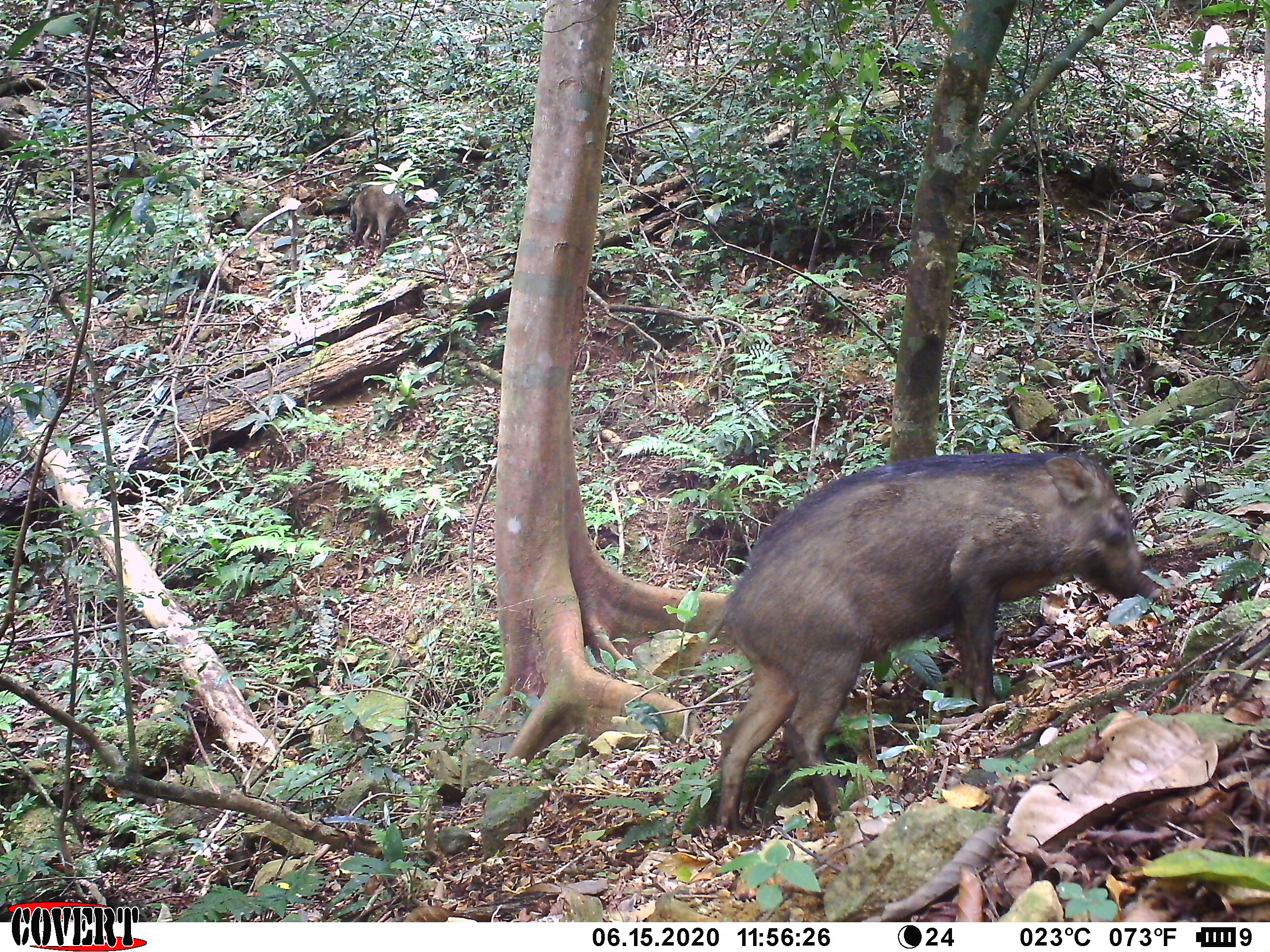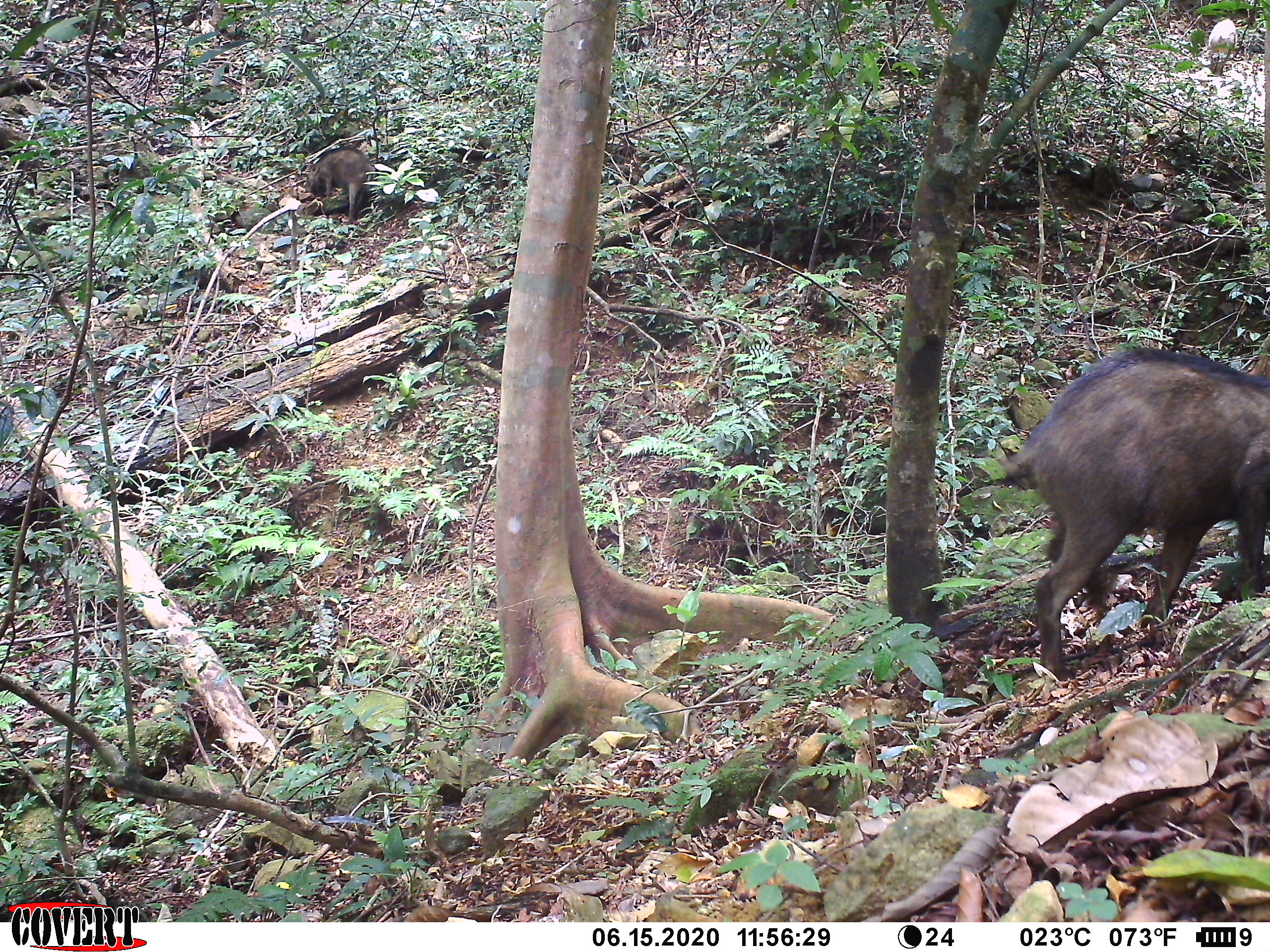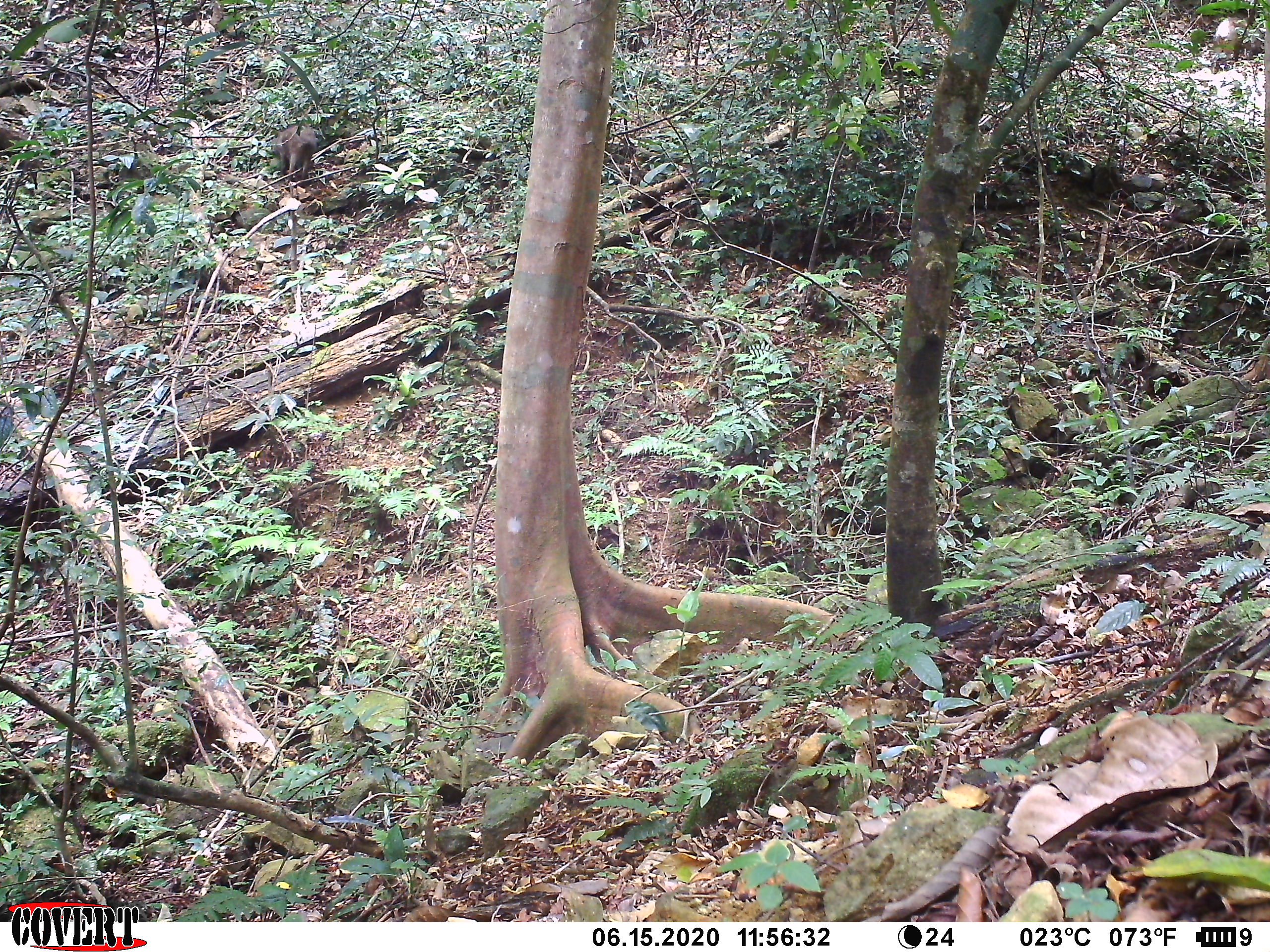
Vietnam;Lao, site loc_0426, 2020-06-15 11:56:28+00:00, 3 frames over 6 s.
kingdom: Animalia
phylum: Chordata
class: Mammalia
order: Artiodactyla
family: Suidae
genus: Sus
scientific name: Sus scrofa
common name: eurasian wild pig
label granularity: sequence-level